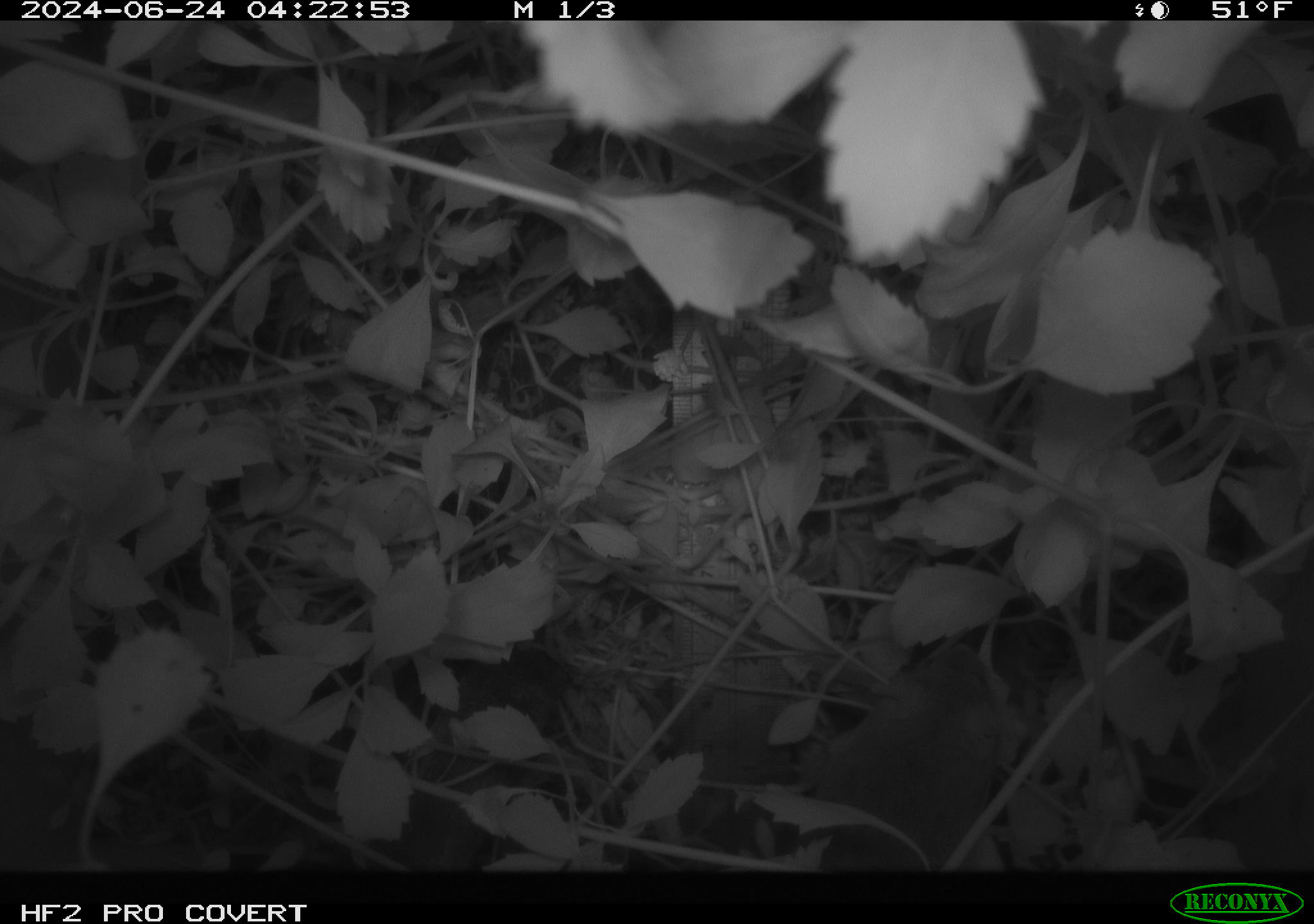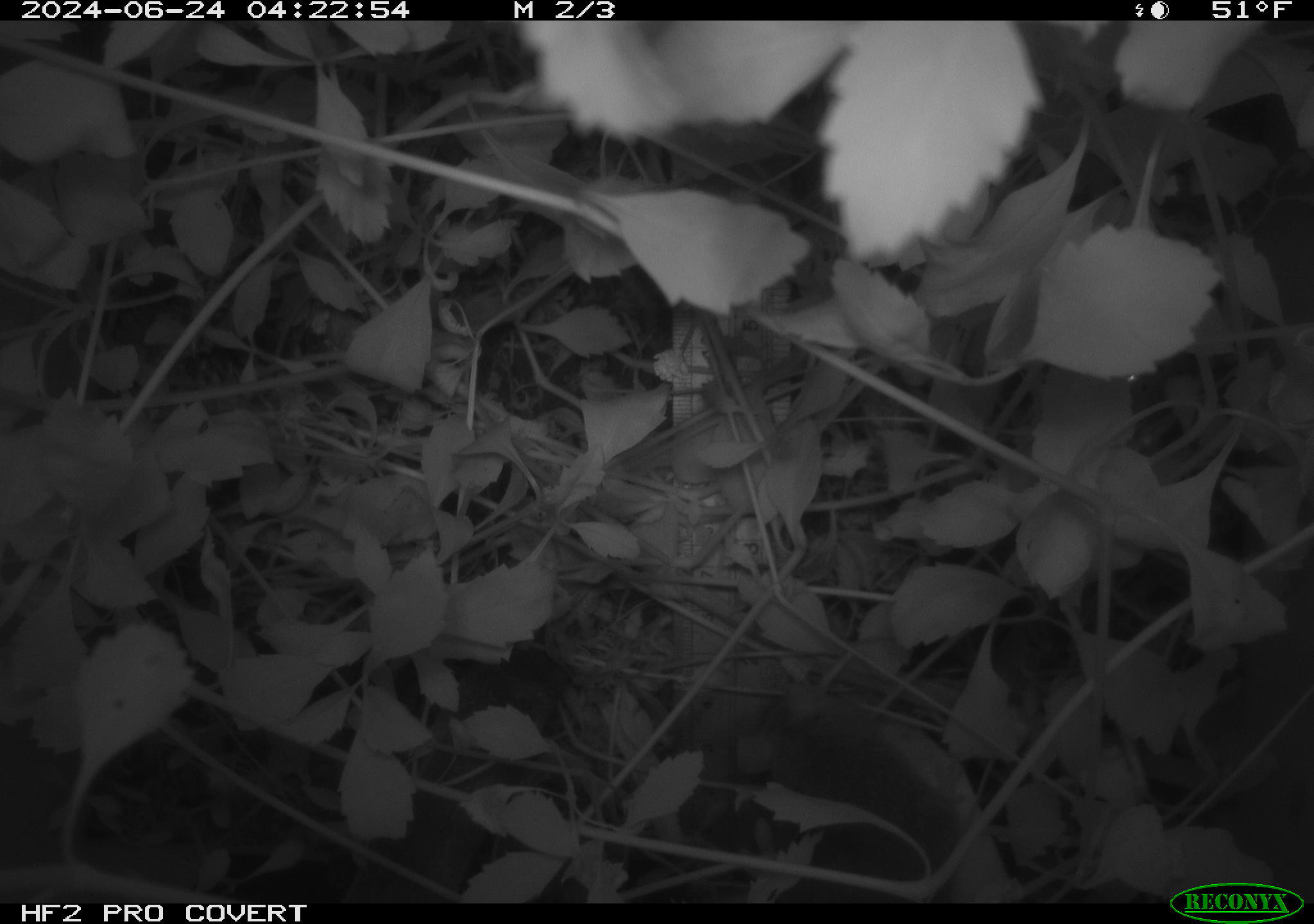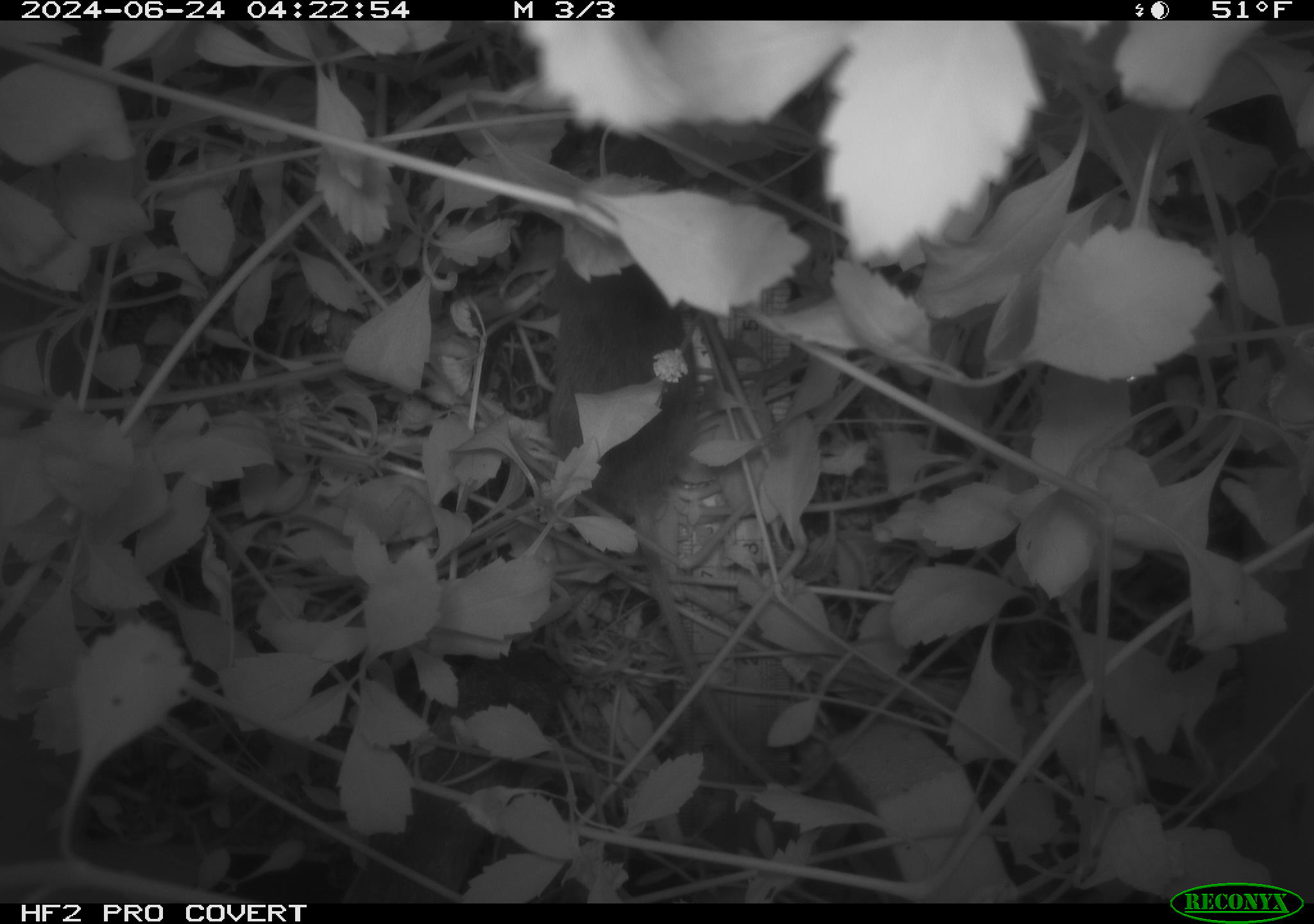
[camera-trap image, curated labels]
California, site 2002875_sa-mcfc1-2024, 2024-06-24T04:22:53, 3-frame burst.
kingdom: Animalia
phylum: Chordata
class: Mammalia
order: Rodentia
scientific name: Rodentia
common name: rodent